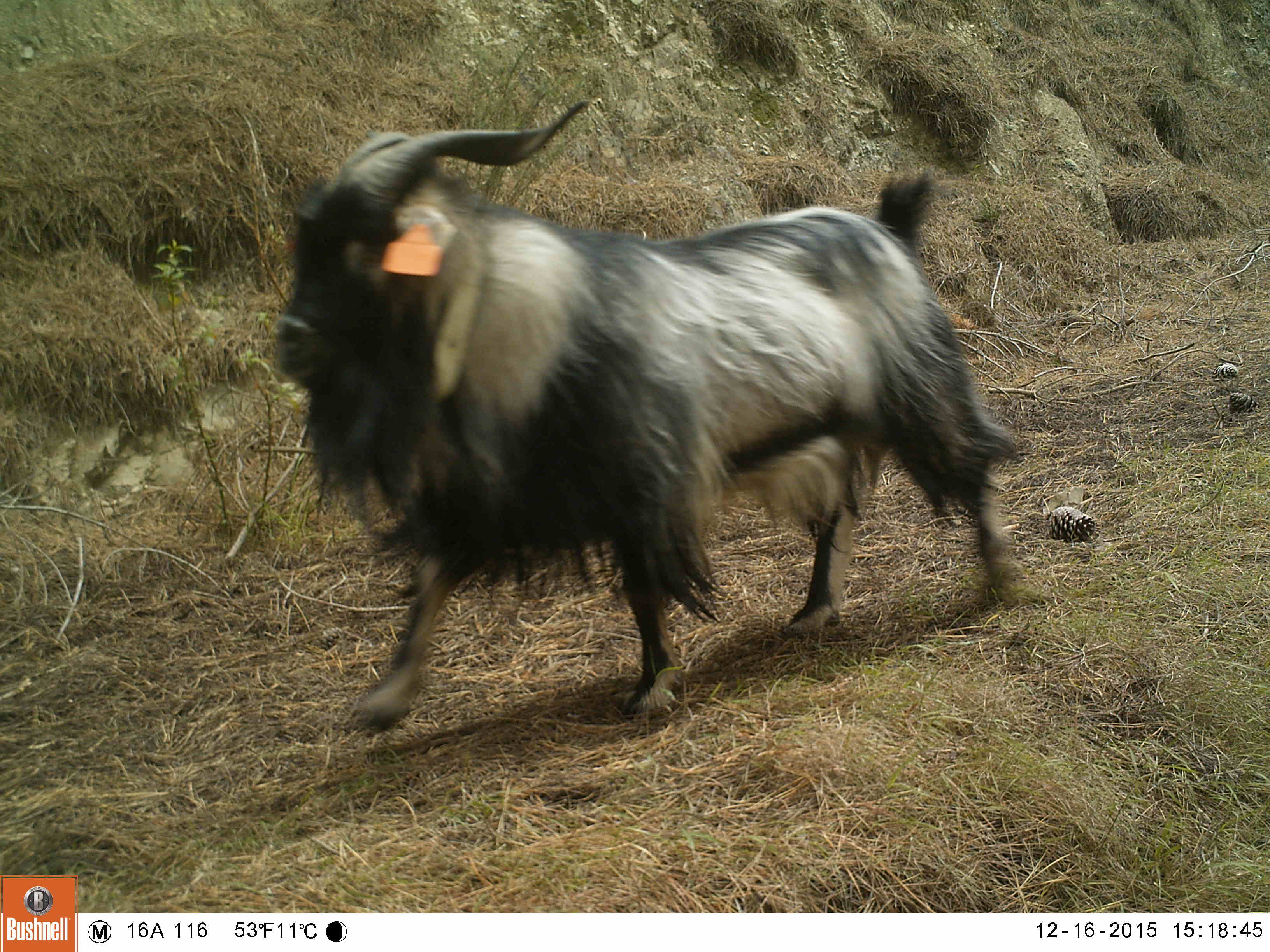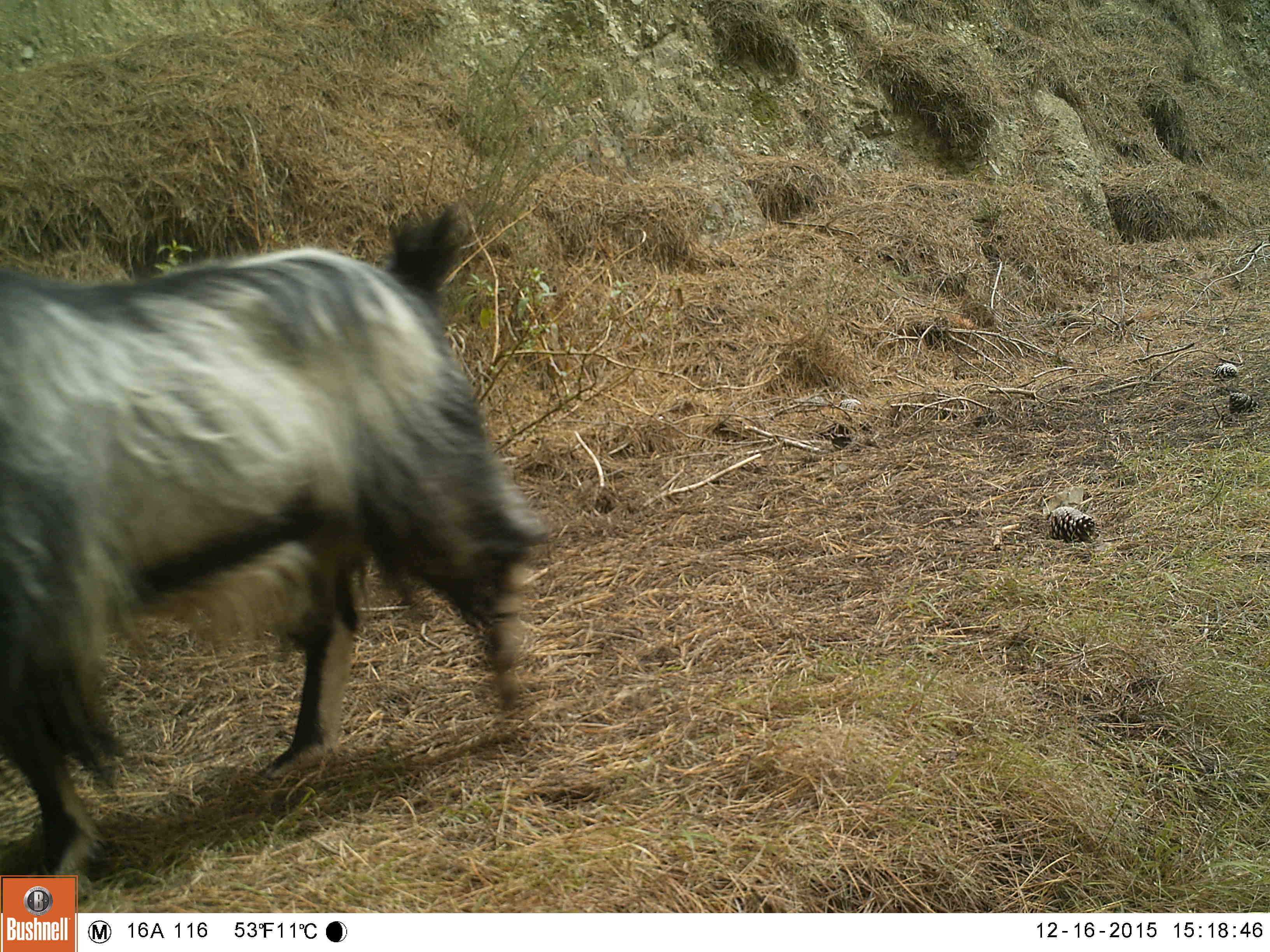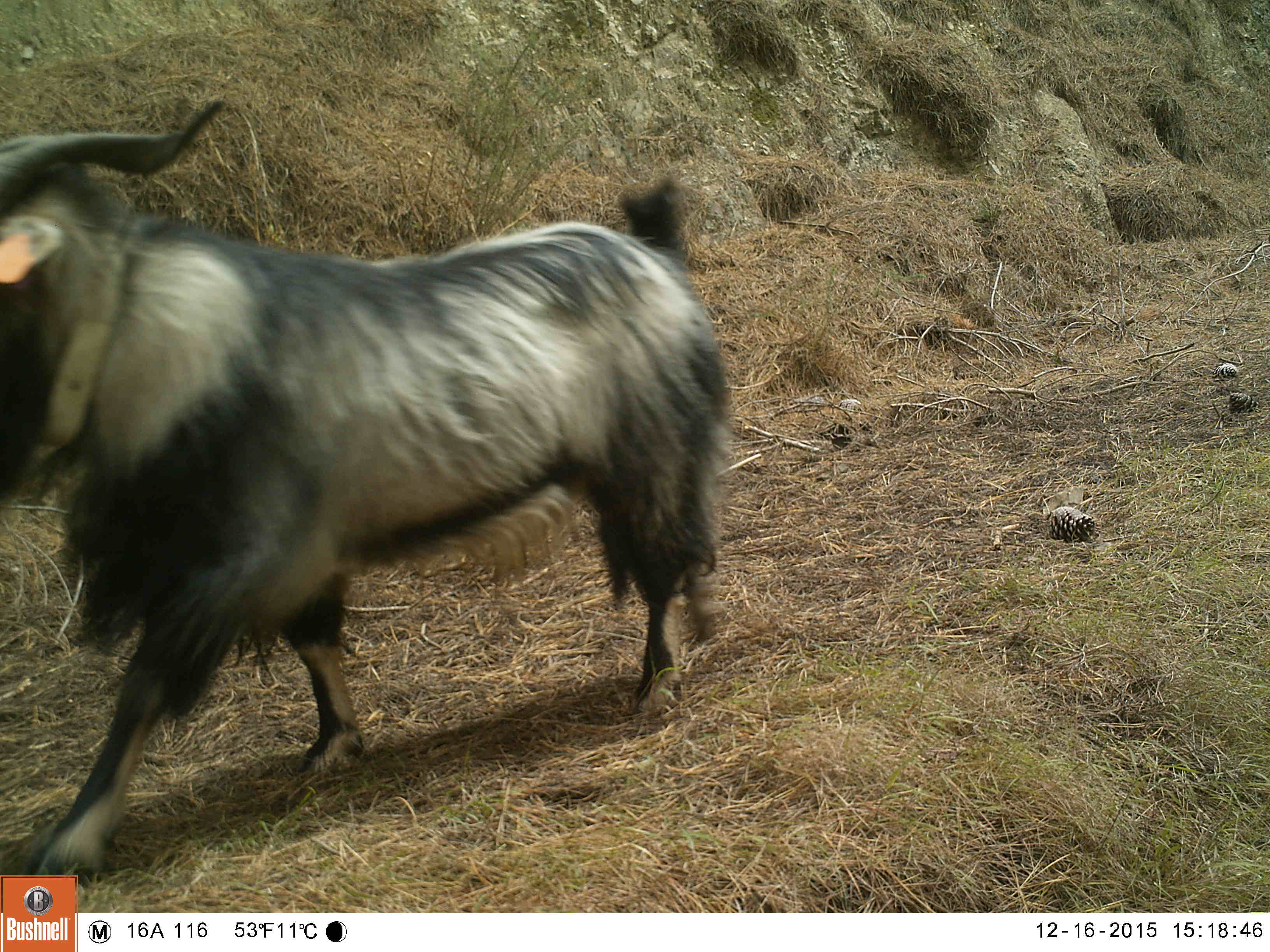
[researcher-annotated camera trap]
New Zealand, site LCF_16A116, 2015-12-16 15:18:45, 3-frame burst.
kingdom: Animalia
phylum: Chordata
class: Mammalia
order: Artiodactyla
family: Bovidae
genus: Capra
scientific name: Capra hircus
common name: goat